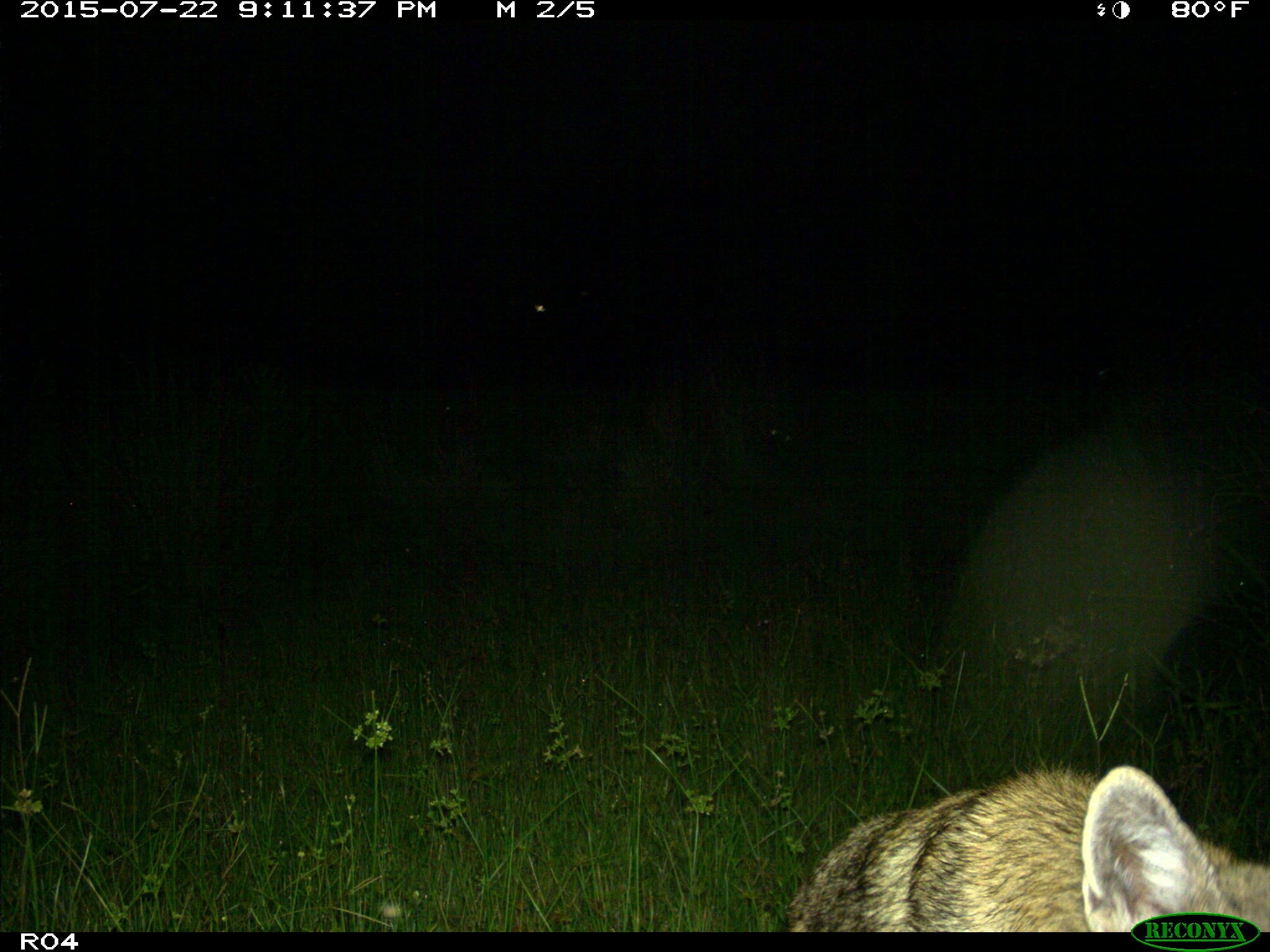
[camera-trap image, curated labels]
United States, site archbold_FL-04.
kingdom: Animalia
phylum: Chordata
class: Mammalia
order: Carnivora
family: Canidae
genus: Canis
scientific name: Canis latrans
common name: coyote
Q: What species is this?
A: Canis latrans (coyote).